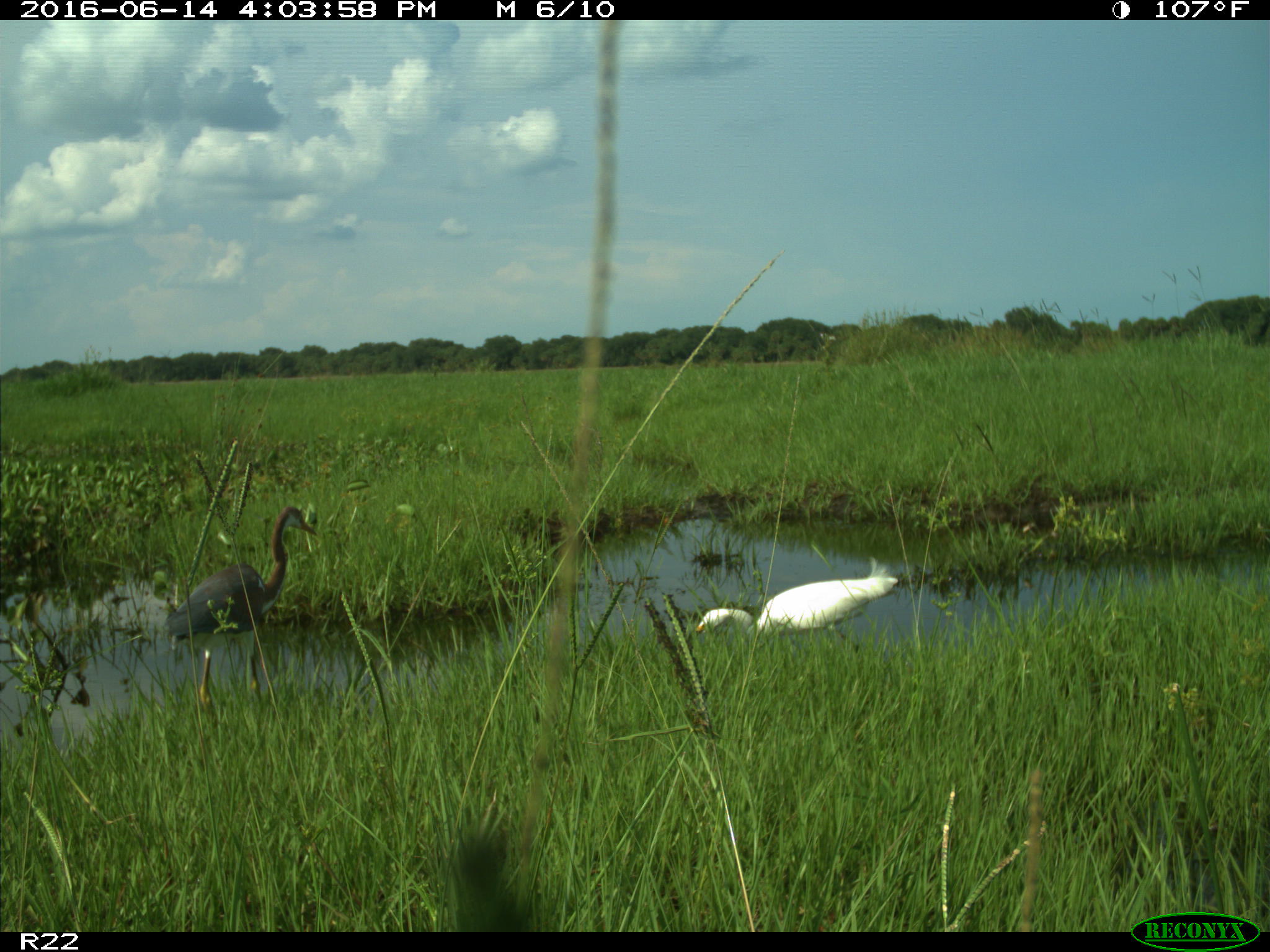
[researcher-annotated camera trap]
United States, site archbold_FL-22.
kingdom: Animalia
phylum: Chordata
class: Aves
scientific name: Aves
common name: birds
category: unidentified bird